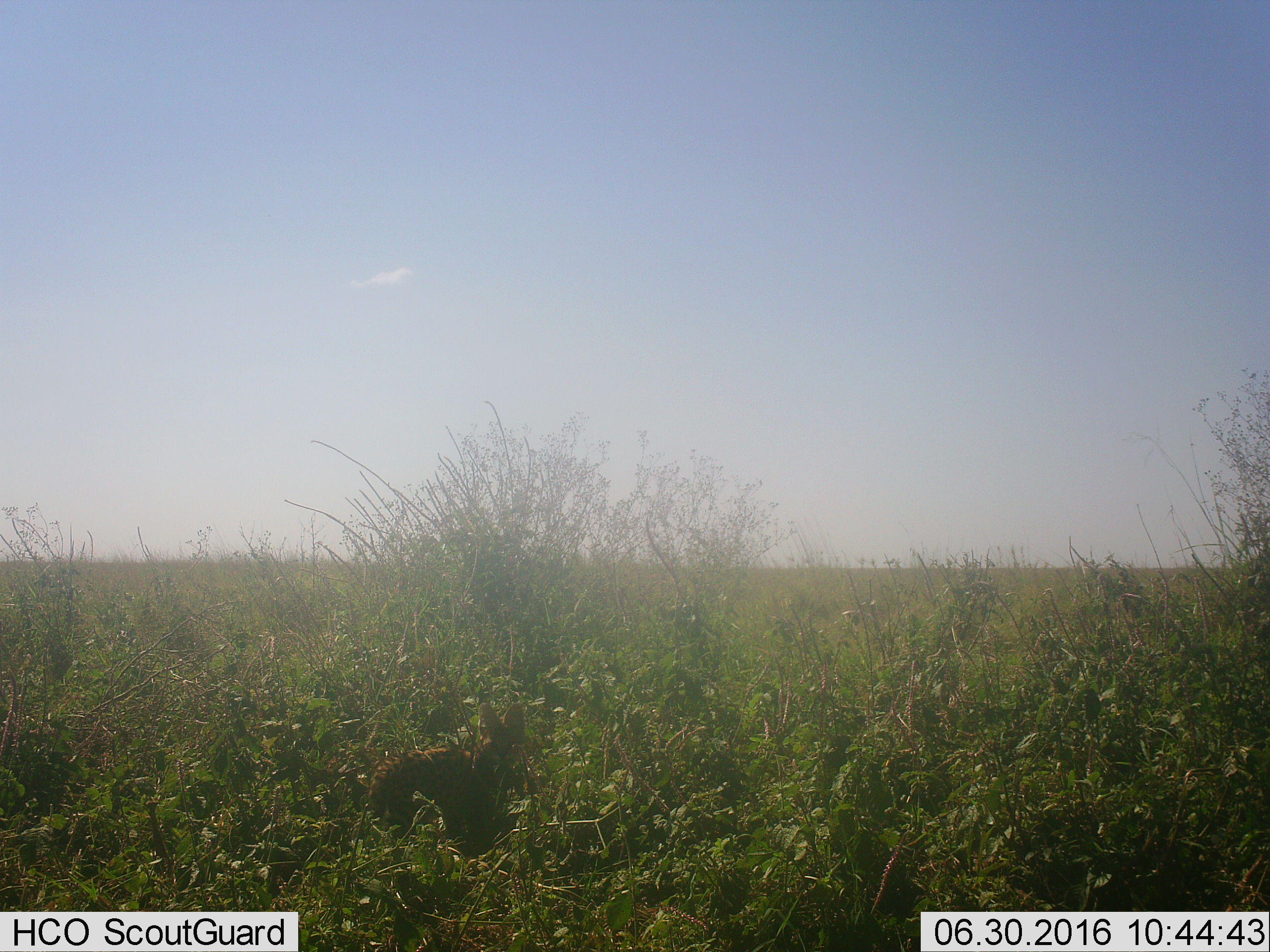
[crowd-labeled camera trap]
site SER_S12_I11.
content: unidentified animal